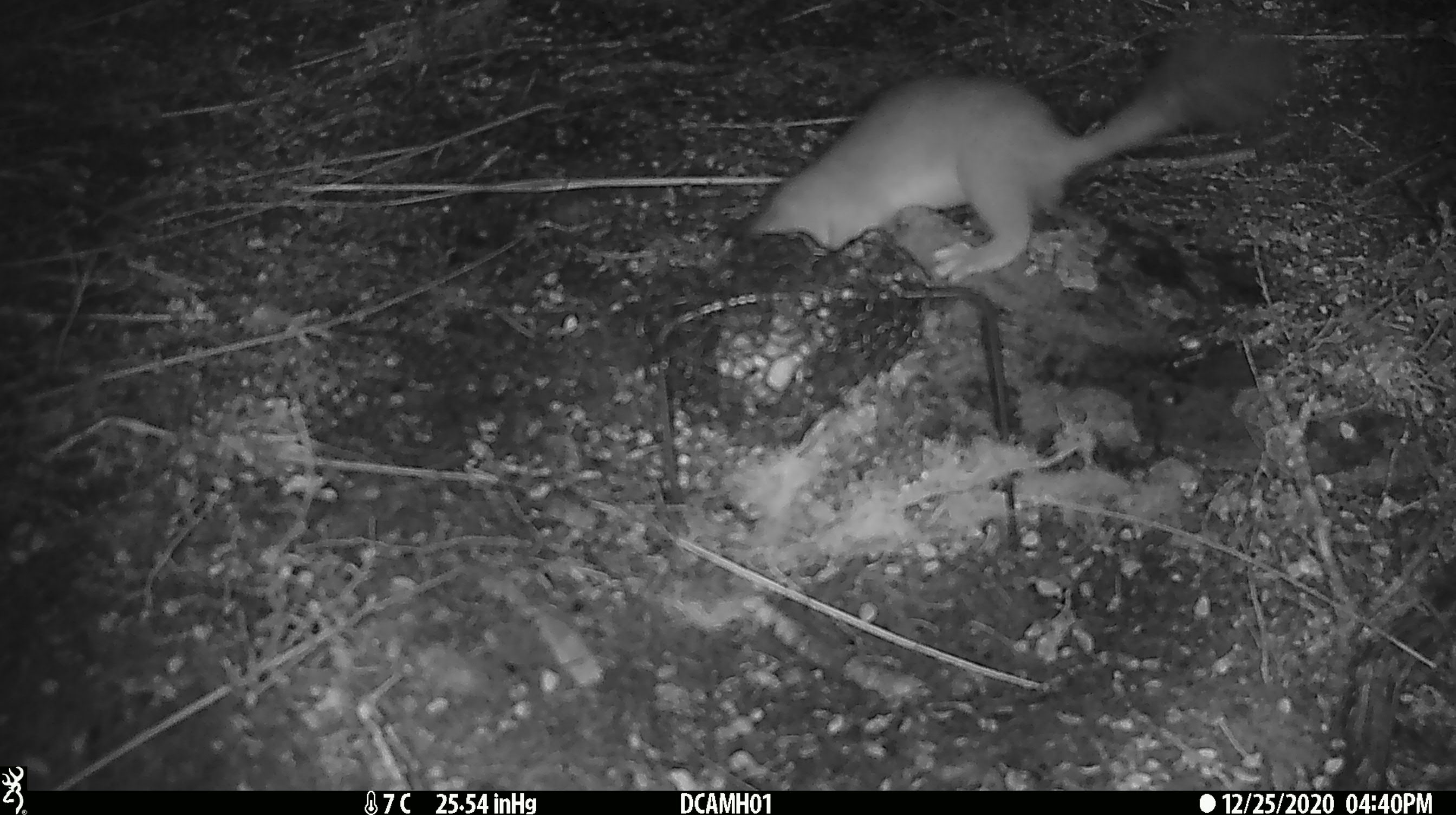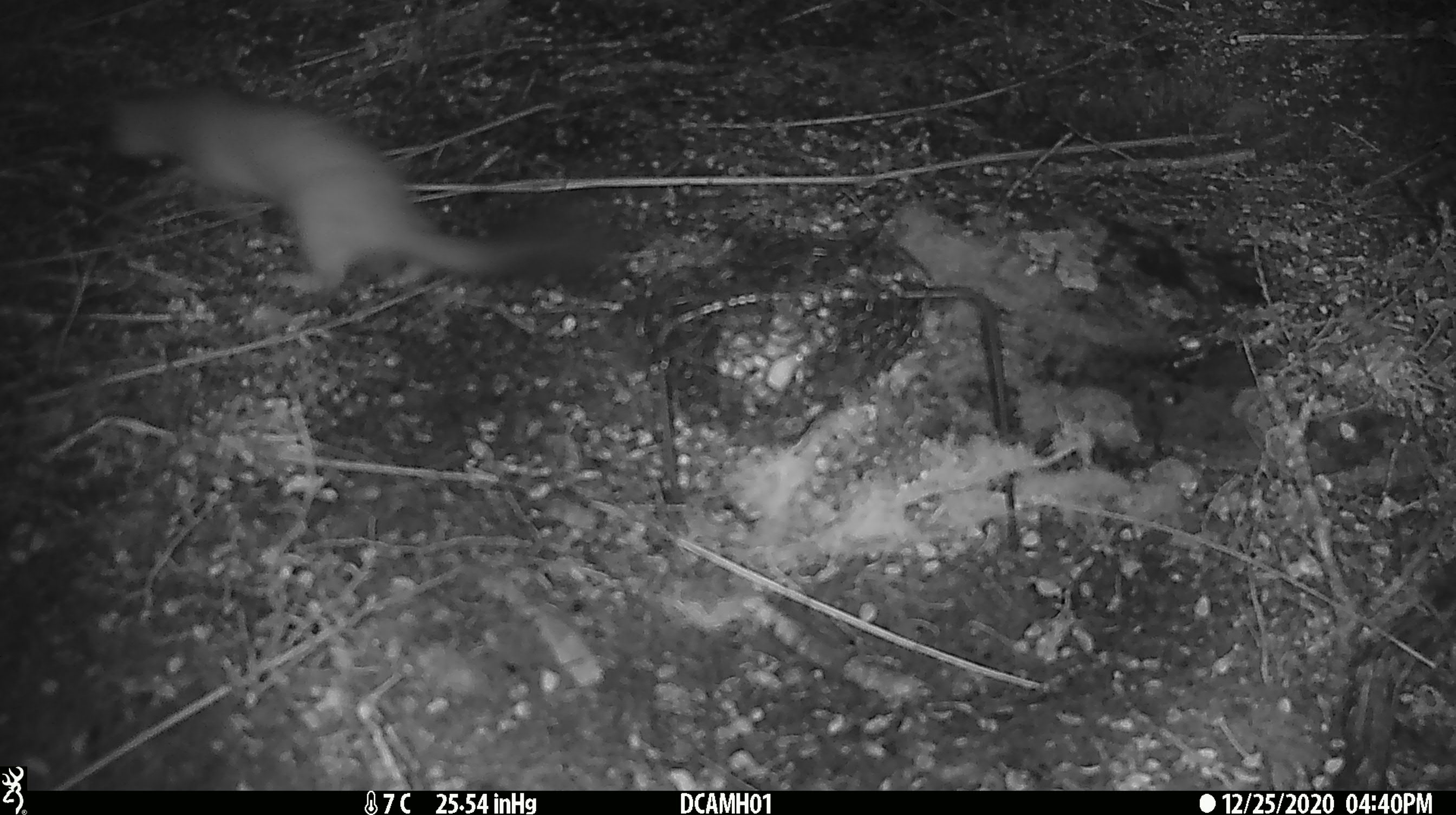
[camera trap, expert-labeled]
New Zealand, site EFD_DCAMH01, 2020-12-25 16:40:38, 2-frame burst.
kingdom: Animalia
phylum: Chordata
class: Mammalia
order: Carnivora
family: Mustelidae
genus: Mustela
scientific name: Mustela erminea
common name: stoat